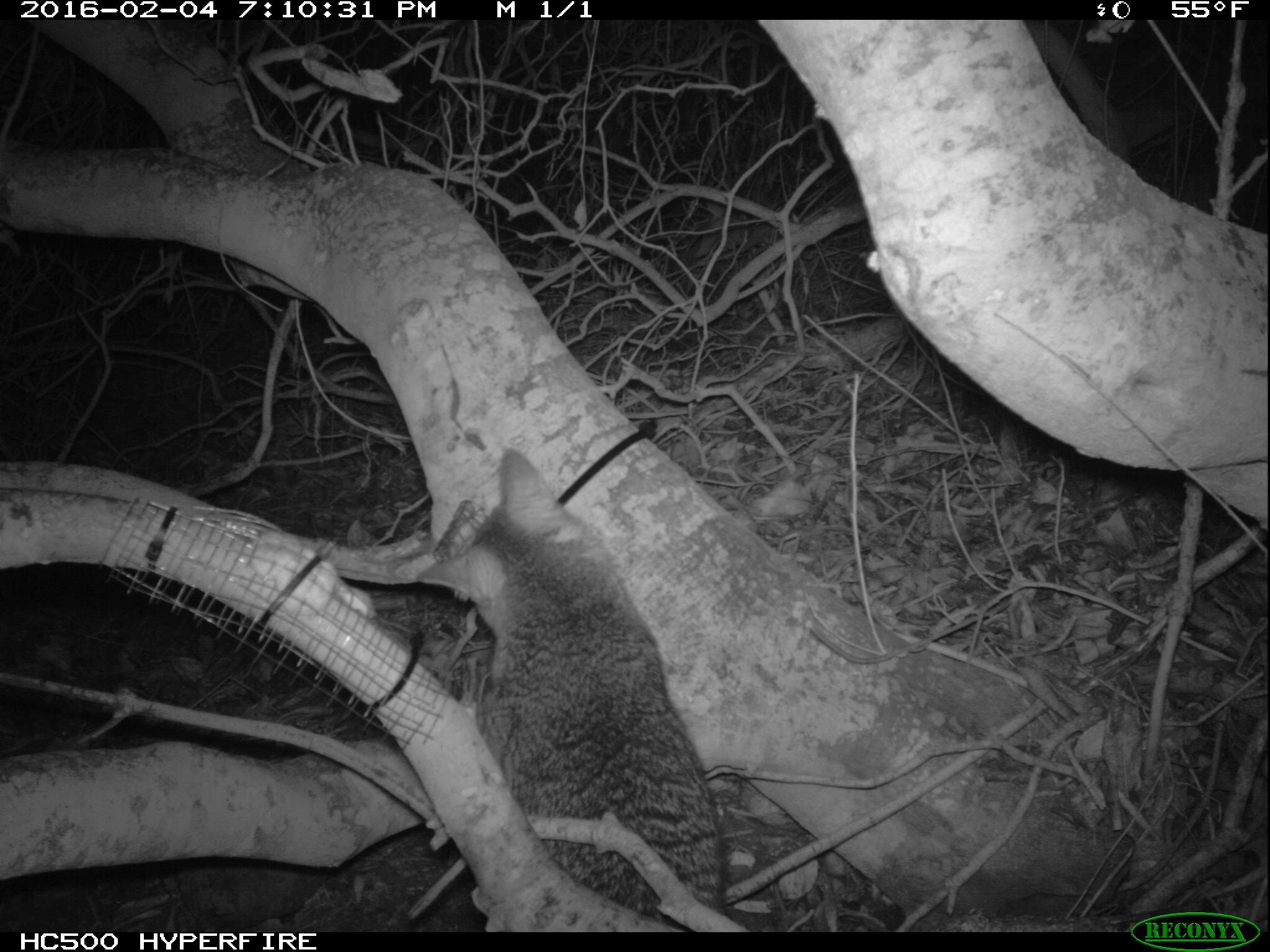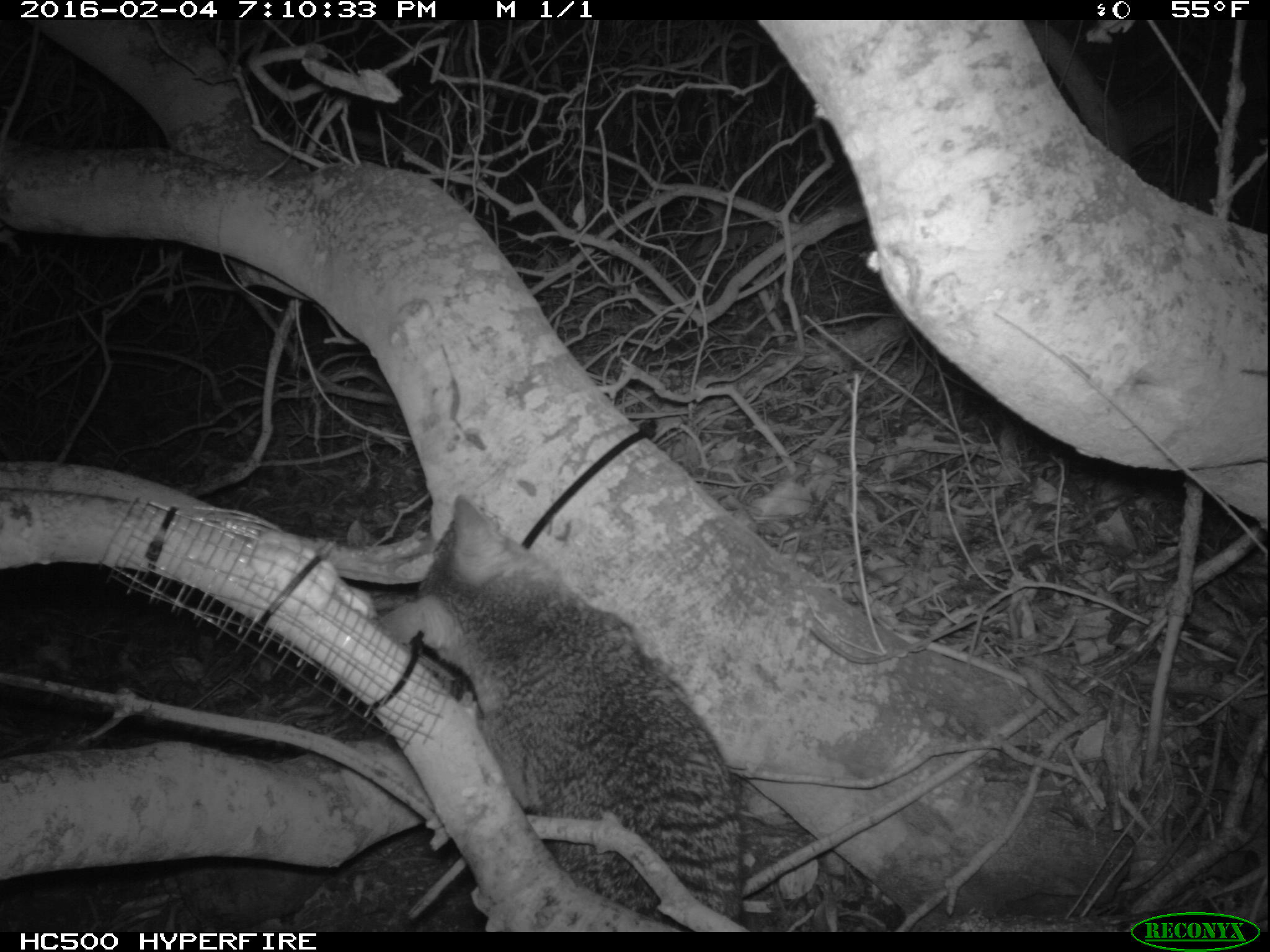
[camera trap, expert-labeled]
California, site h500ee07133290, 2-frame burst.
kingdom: Animalia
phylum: Chordata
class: Mammalia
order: Carnivora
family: Canidae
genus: Urocyon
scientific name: Urocyon littoralis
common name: island fox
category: fox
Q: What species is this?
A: Fox (island fox) (Urocyon littoralis).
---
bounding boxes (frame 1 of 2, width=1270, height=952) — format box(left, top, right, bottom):
fox: box(415, 446, 727, 932)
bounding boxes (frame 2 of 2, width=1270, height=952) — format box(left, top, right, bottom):
fox: box(372, 492, 746, 932)